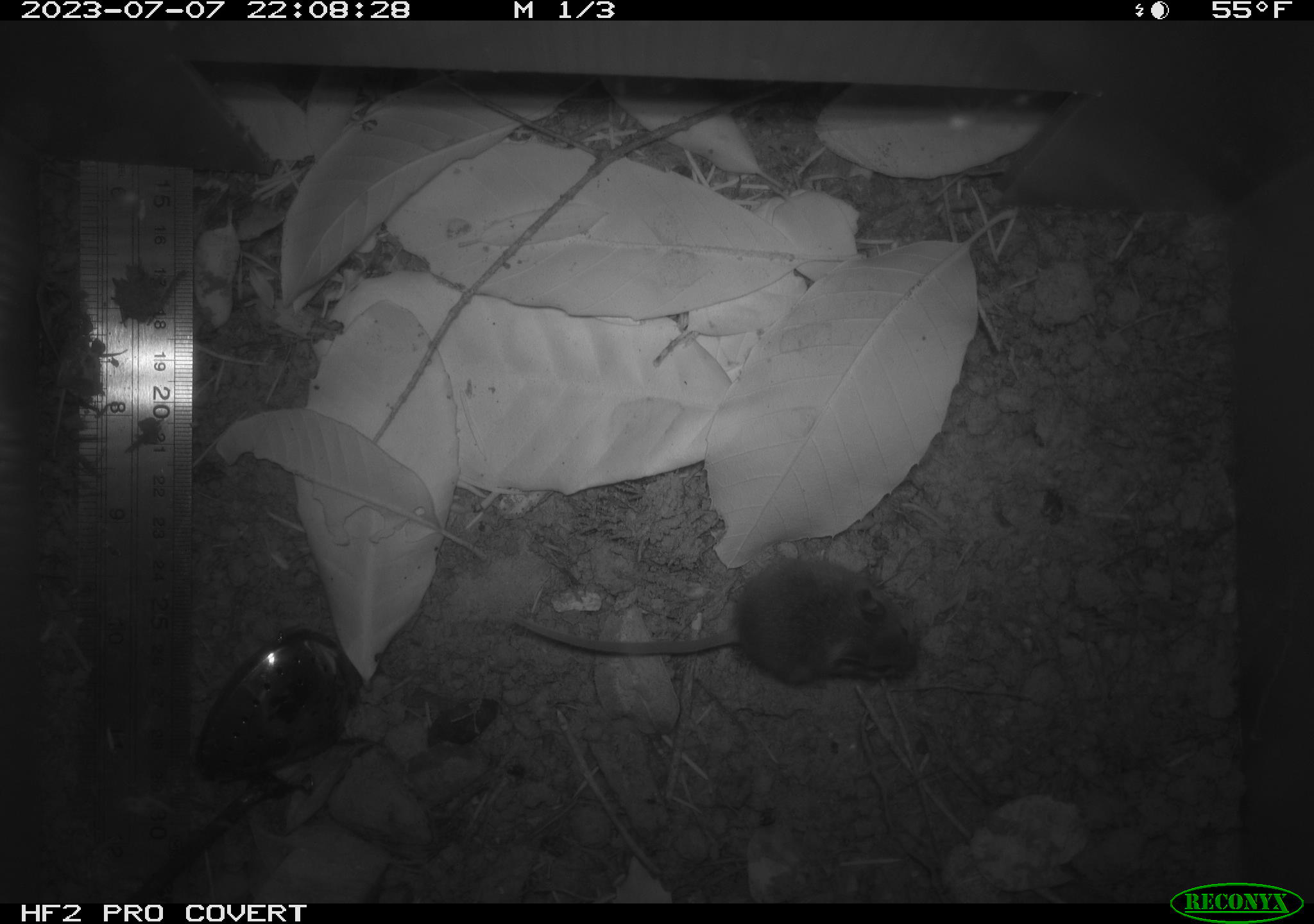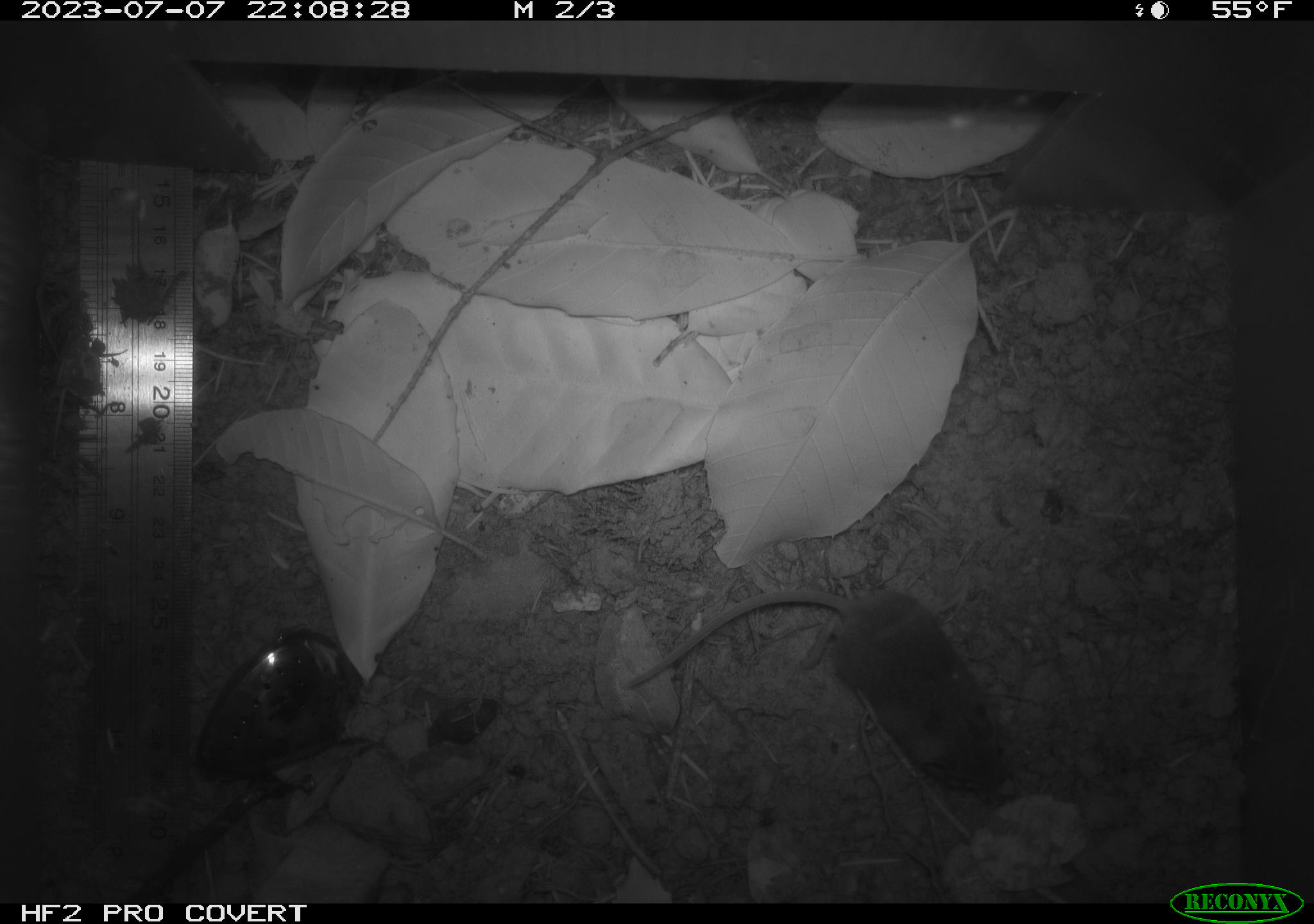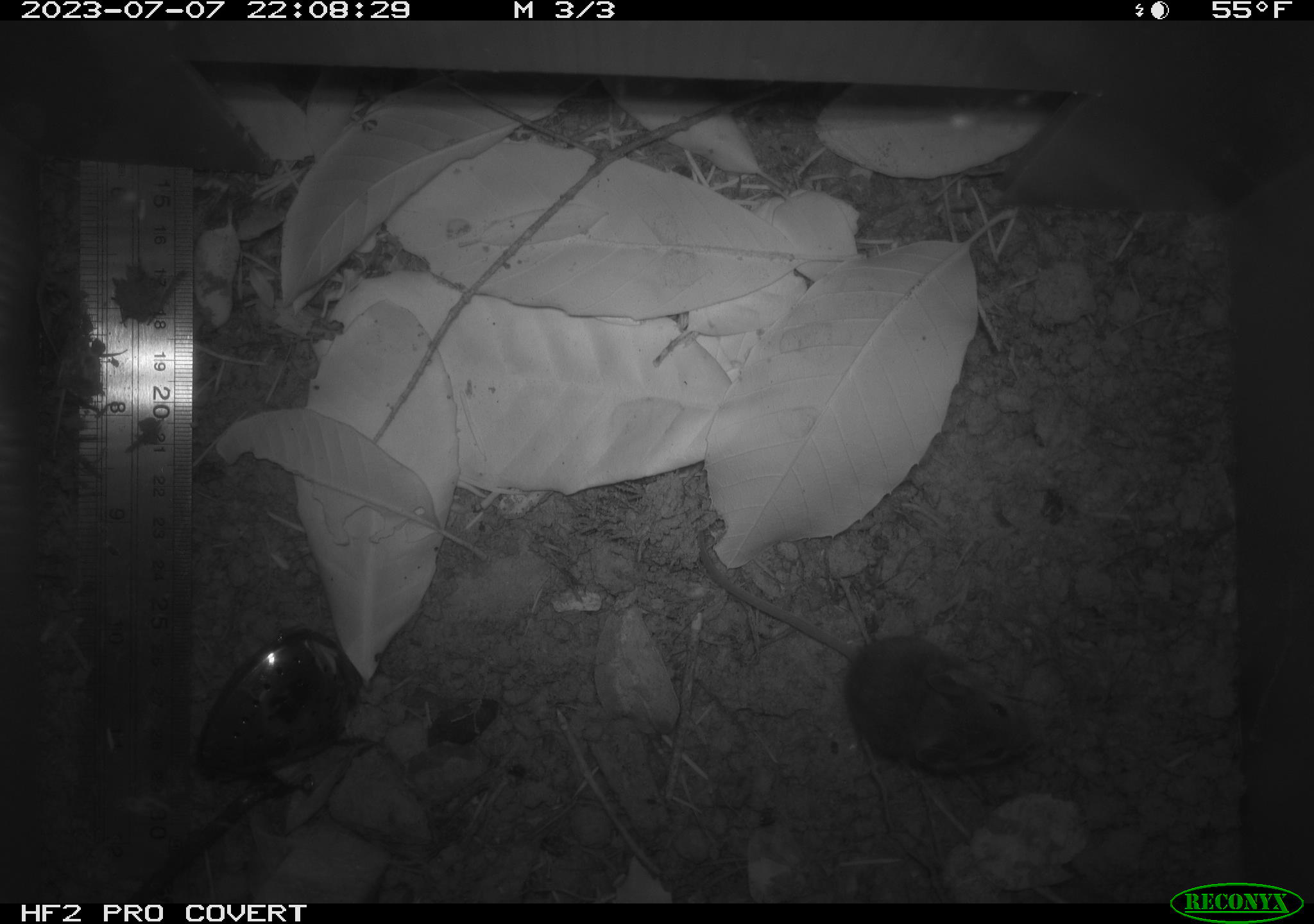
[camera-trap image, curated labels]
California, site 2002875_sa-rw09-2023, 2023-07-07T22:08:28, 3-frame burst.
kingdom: Animalia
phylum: Chordata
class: Mammalia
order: Rodentia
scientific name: Rodentia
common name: mouse species